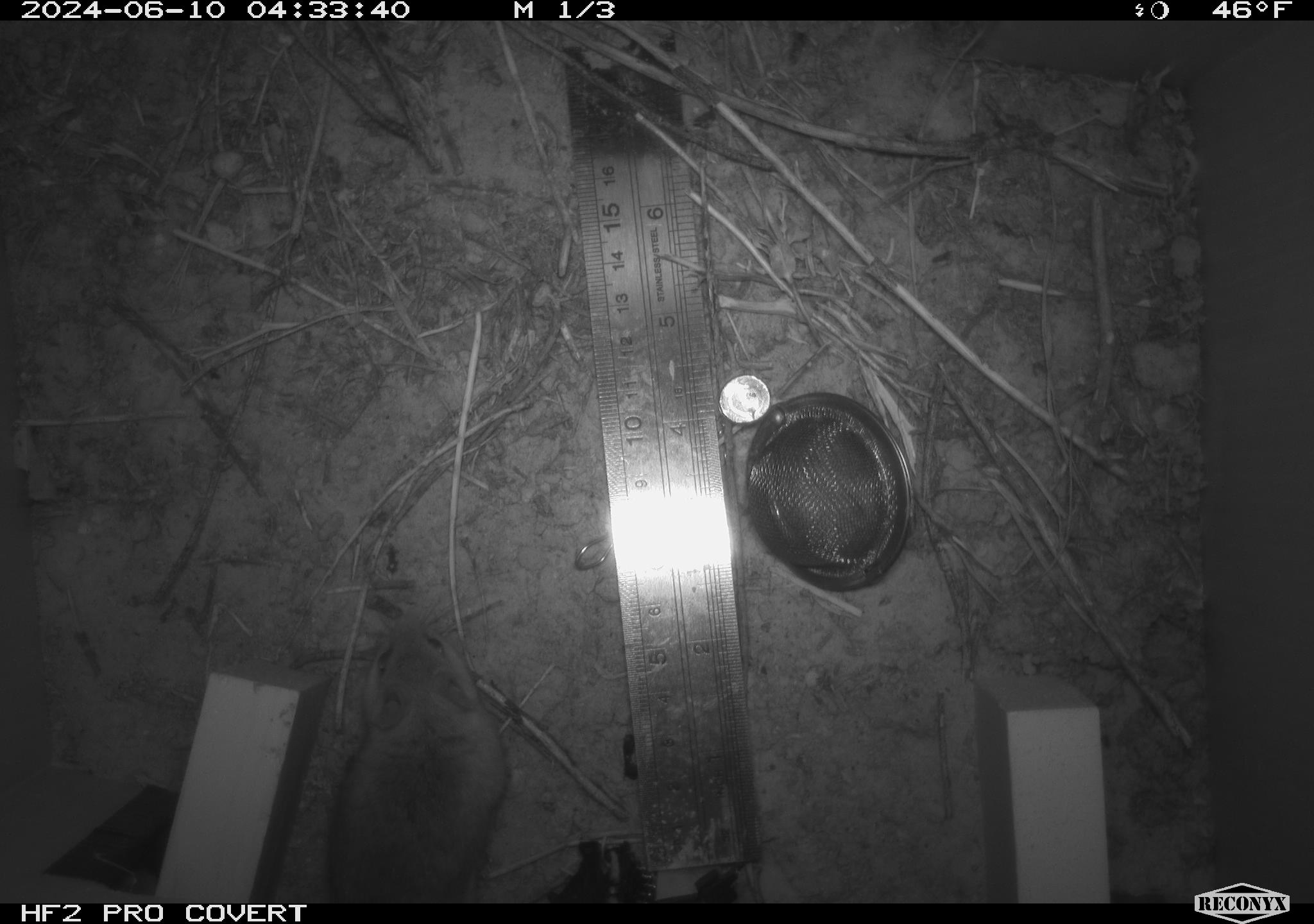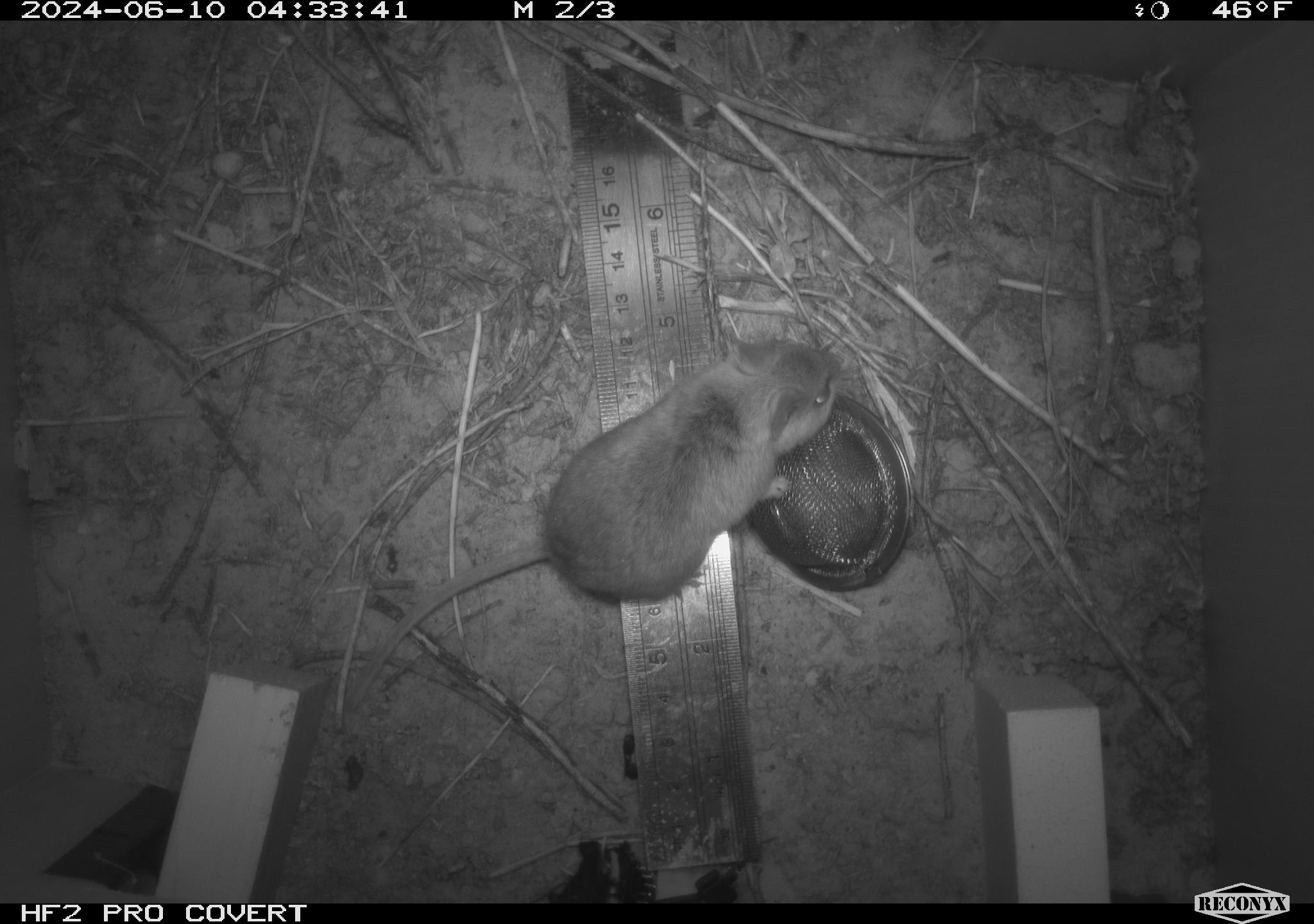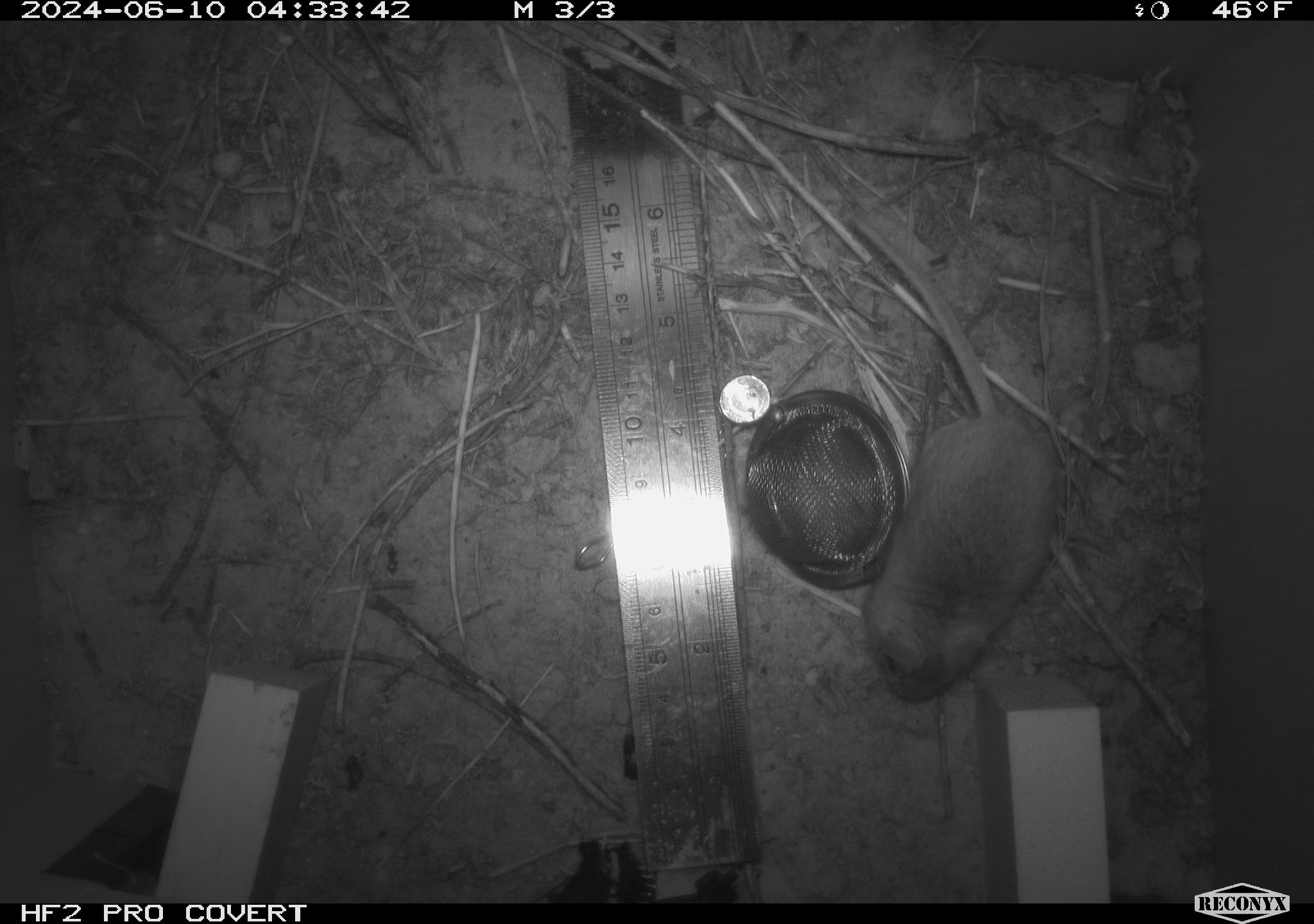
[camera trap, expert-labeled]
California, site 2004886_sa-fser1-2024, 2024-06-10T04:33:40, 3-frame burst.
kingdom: Animalia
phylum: Chordata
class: Mammalia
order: Rodentia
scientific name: Rodentia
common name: rodent